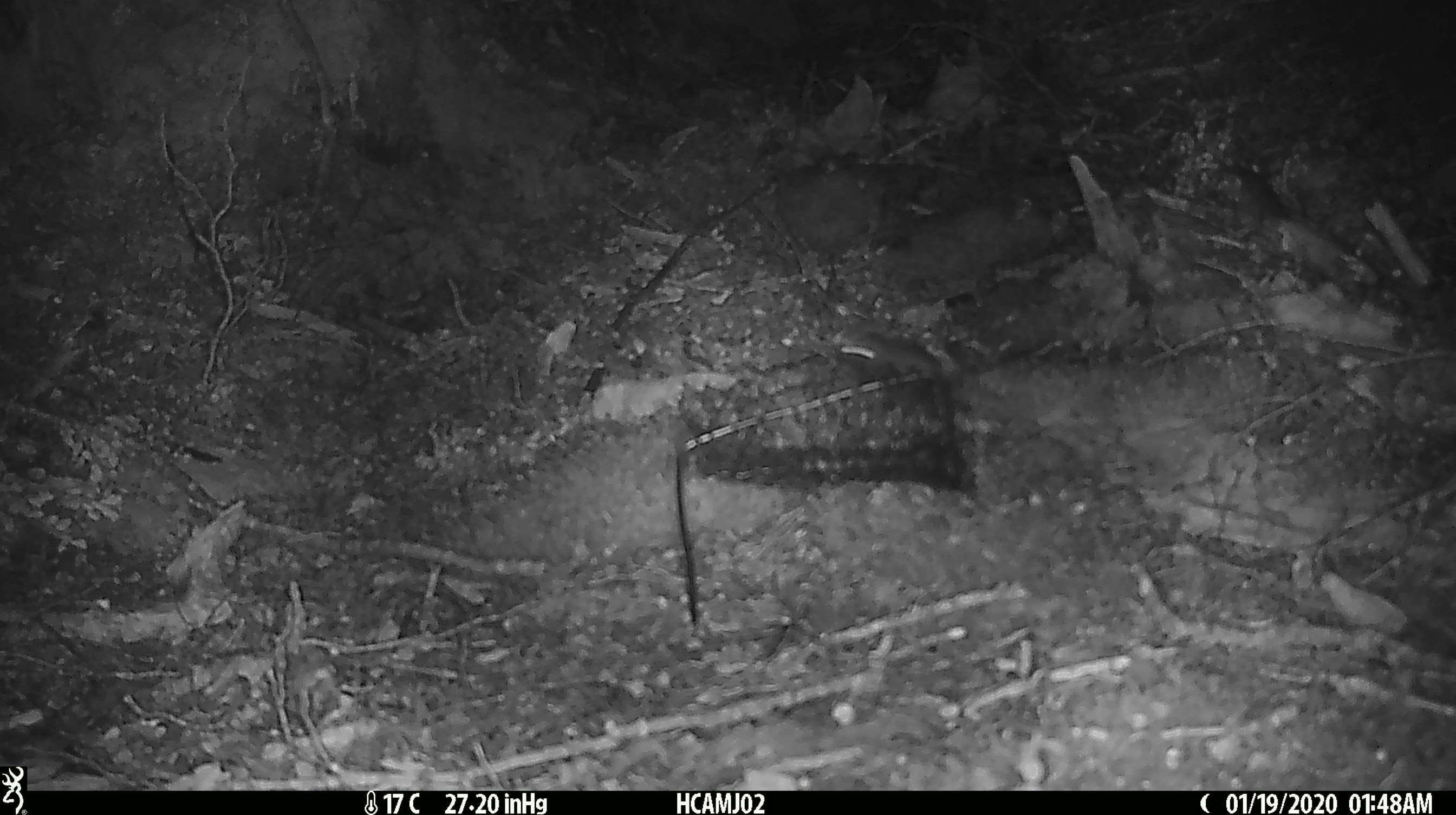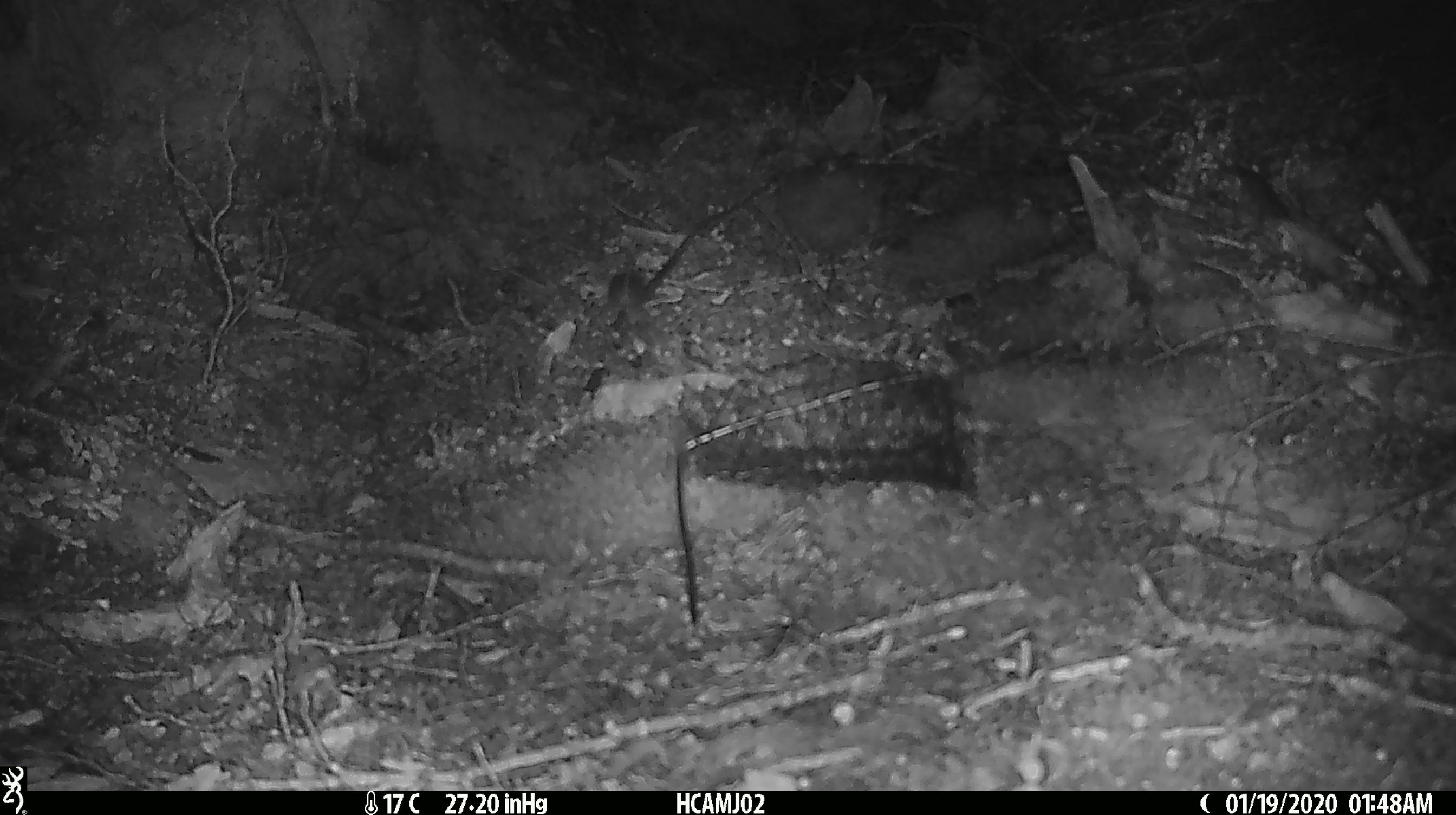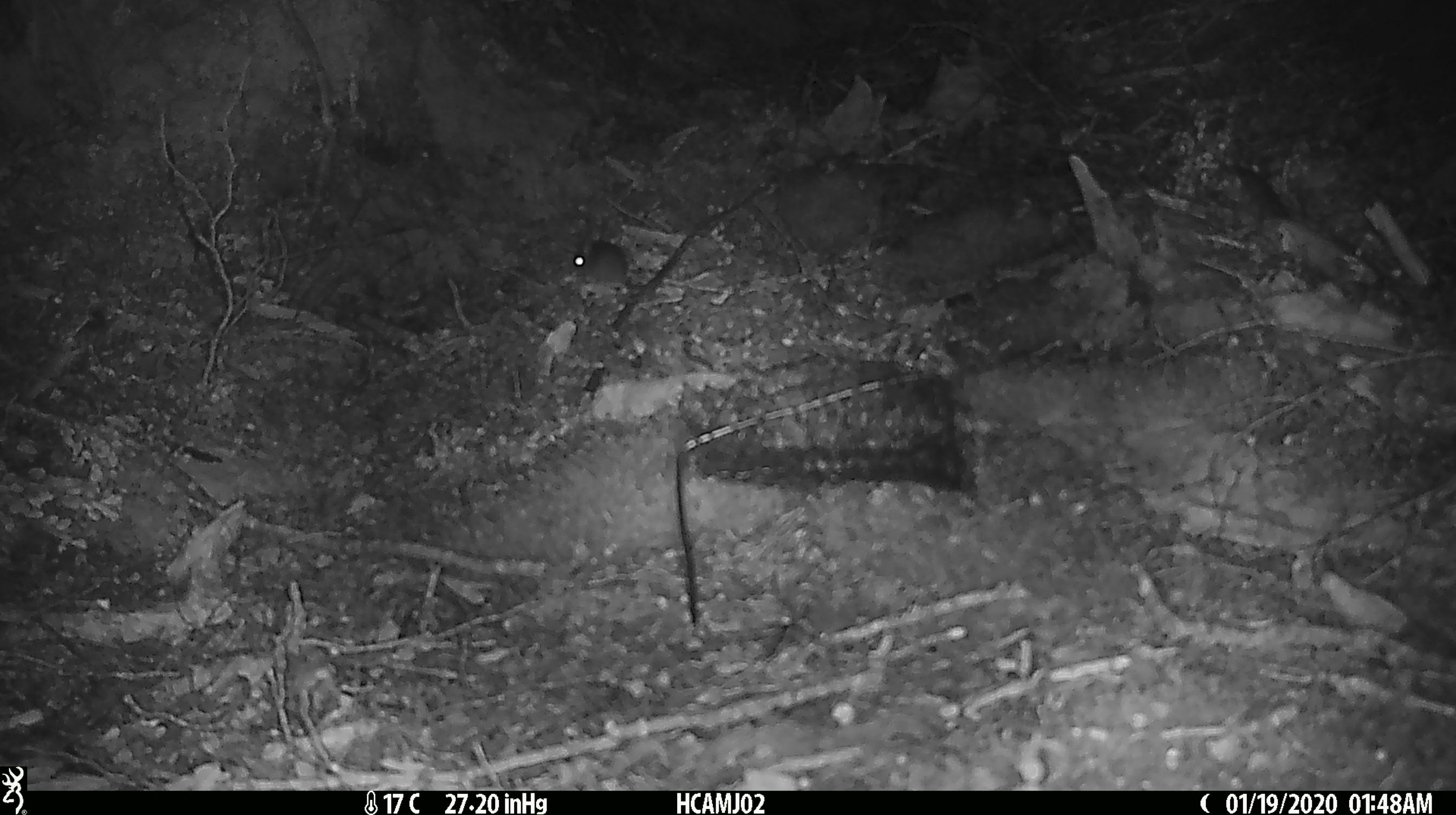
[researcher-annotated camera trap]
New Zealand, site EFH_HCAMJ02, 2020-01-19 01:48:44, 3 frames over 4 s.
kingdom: Animalia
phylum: Chordata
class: Mammalia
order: Rodentia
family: Muridae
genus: Mus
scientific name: Mus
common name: mouse